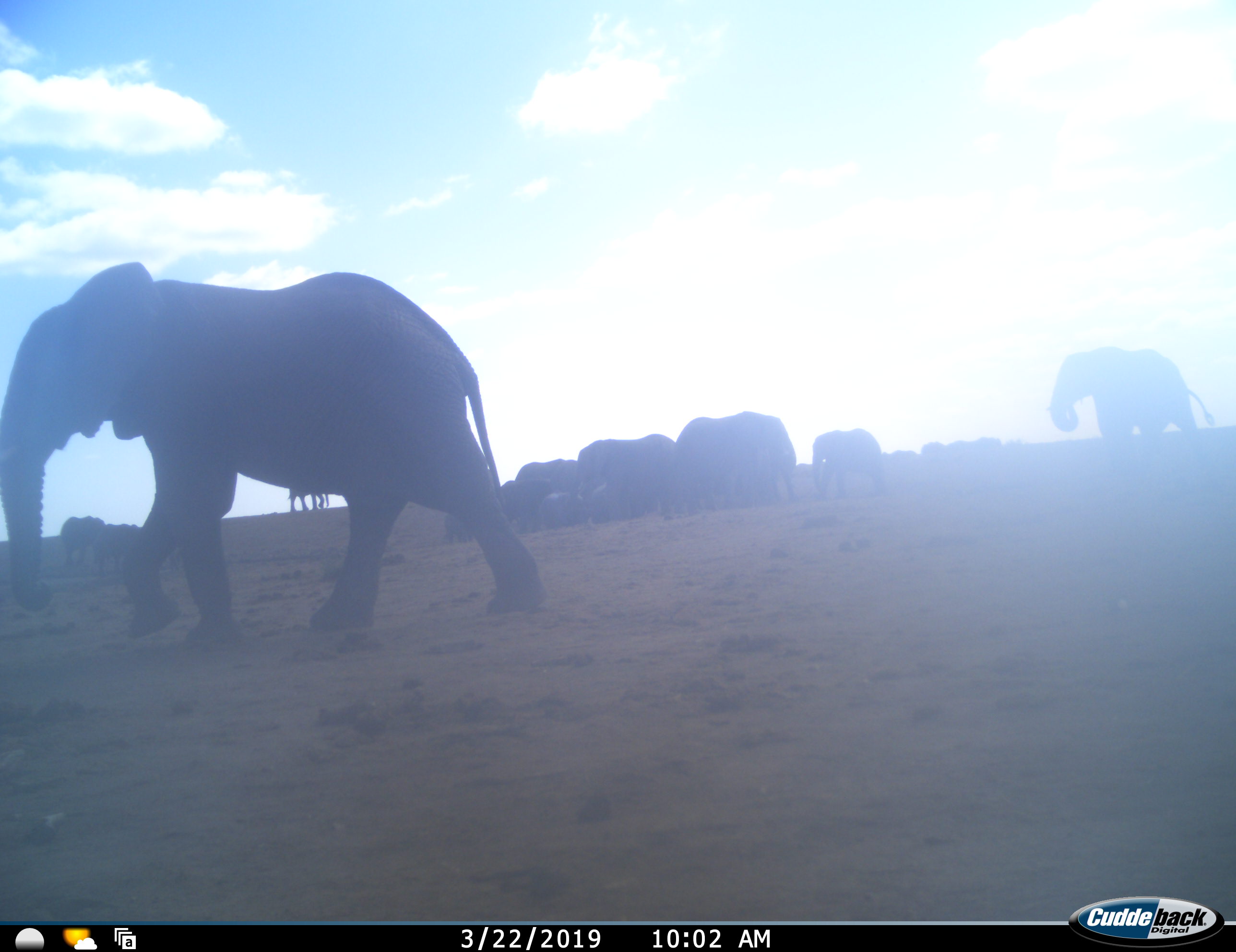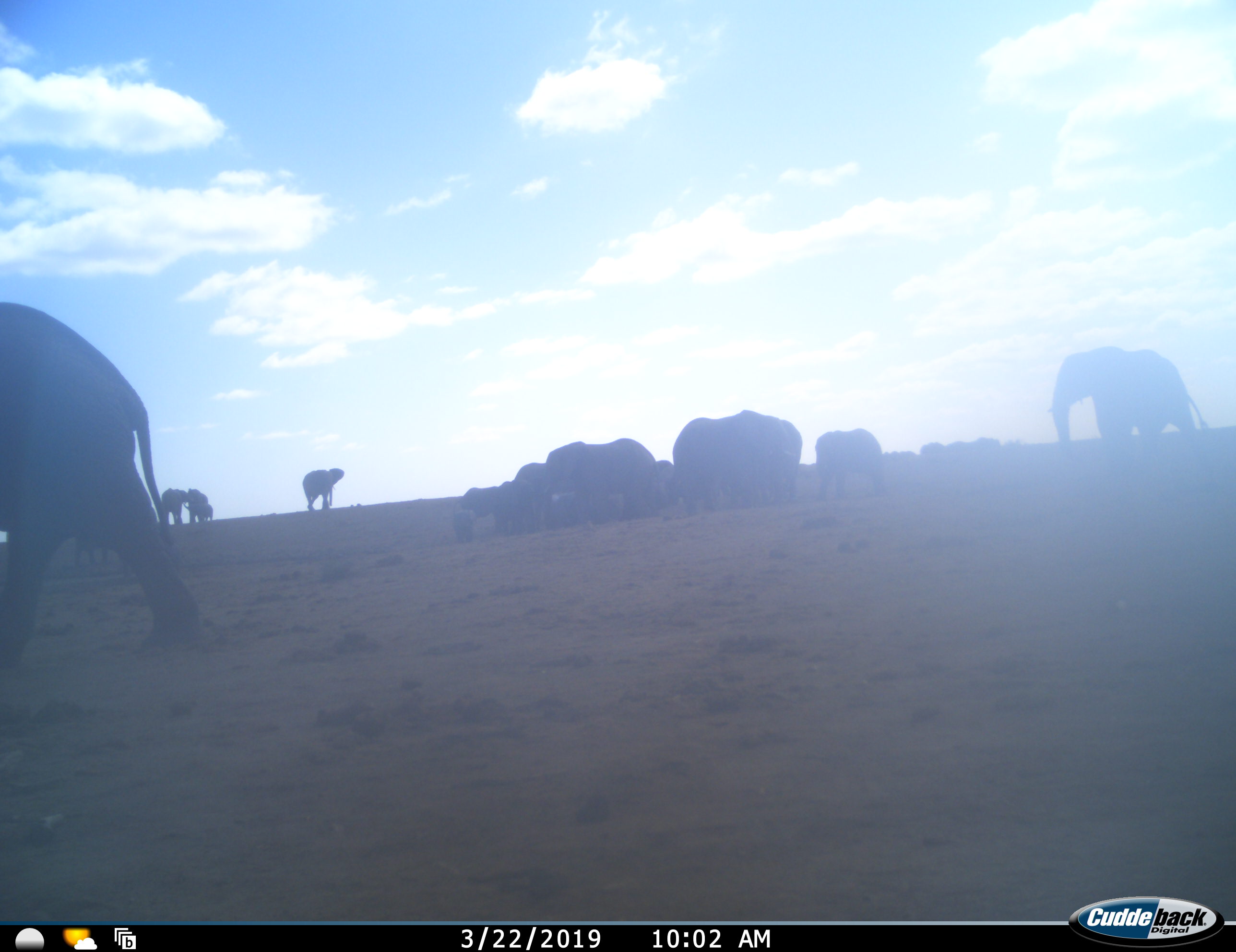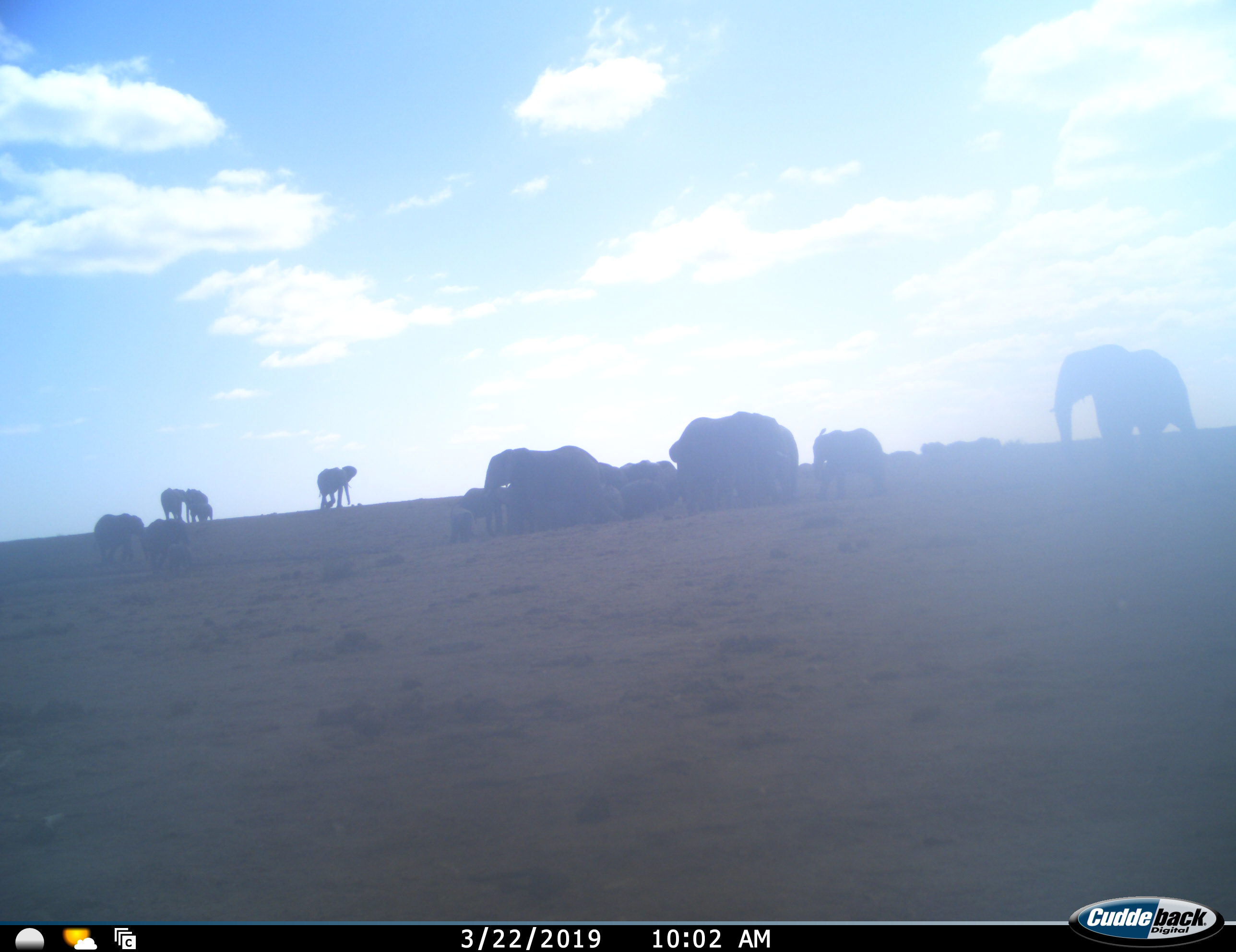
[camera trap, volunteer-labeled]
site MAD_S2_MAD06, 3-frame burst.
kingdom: Animalia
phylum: Chordata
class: Mammalia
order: Proboscidea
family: Elephantidae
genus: Loxodonta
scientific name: Loxodonta africana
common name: african bush elephant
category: elephant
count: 11-50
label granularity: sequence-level